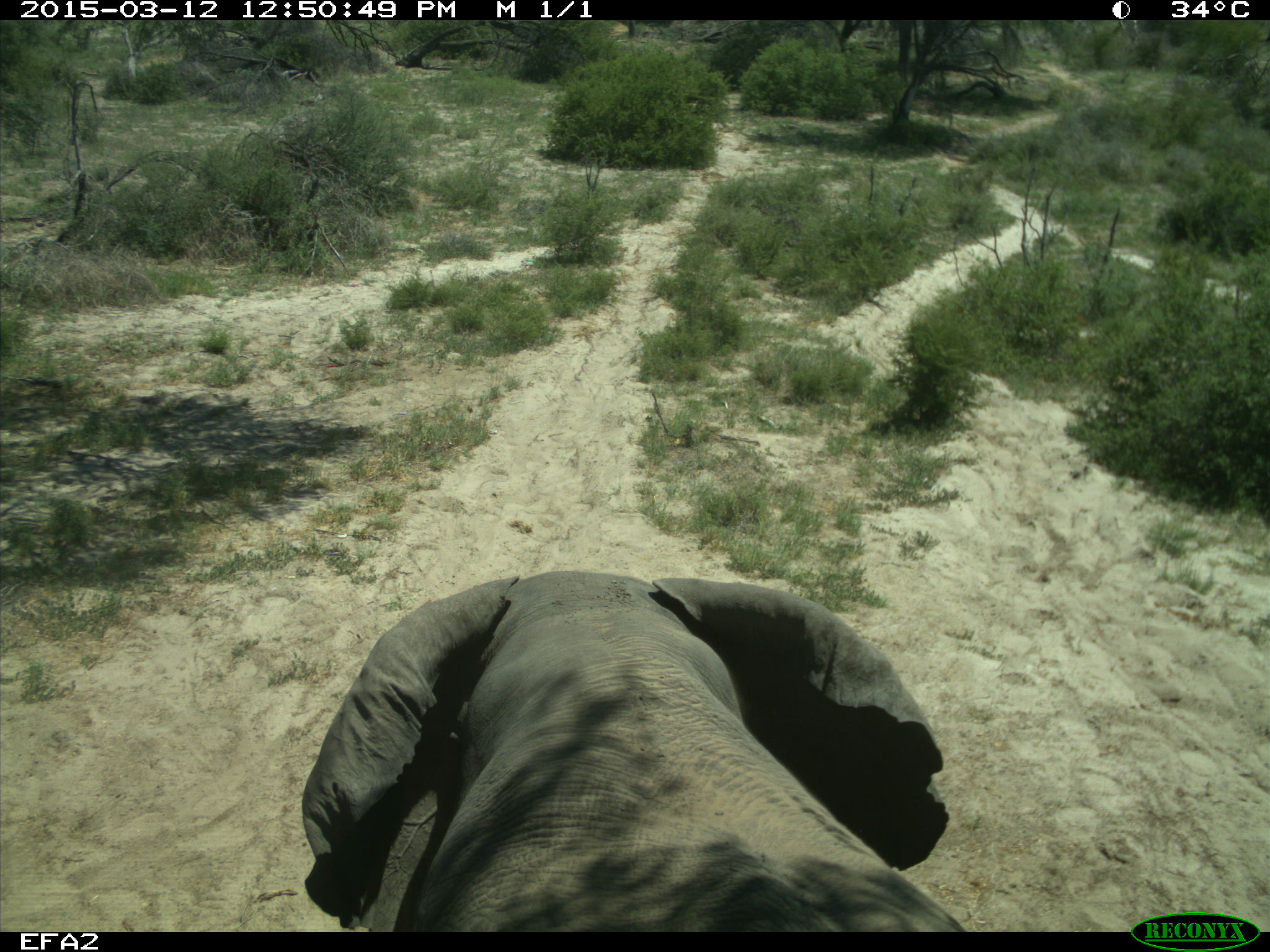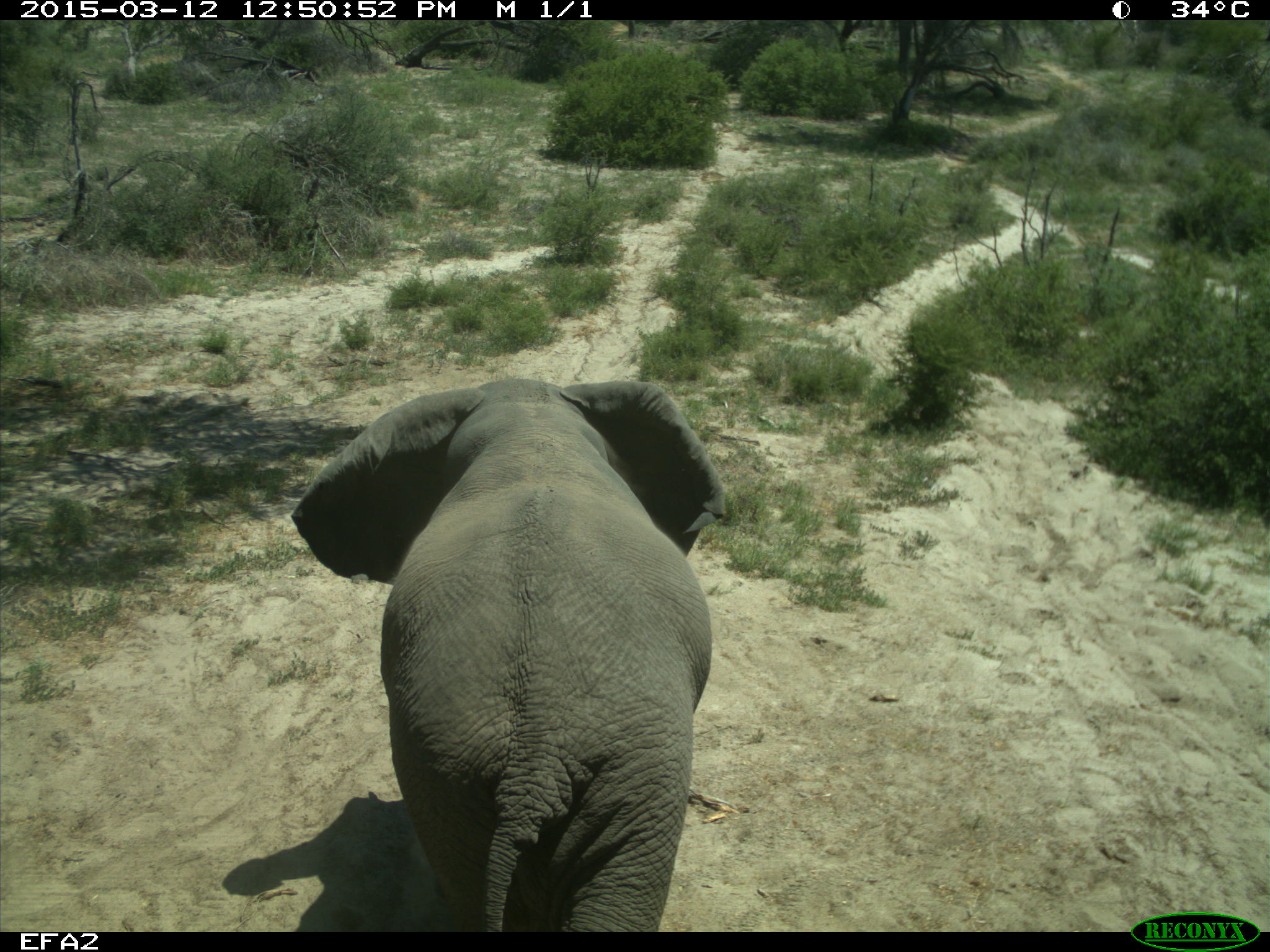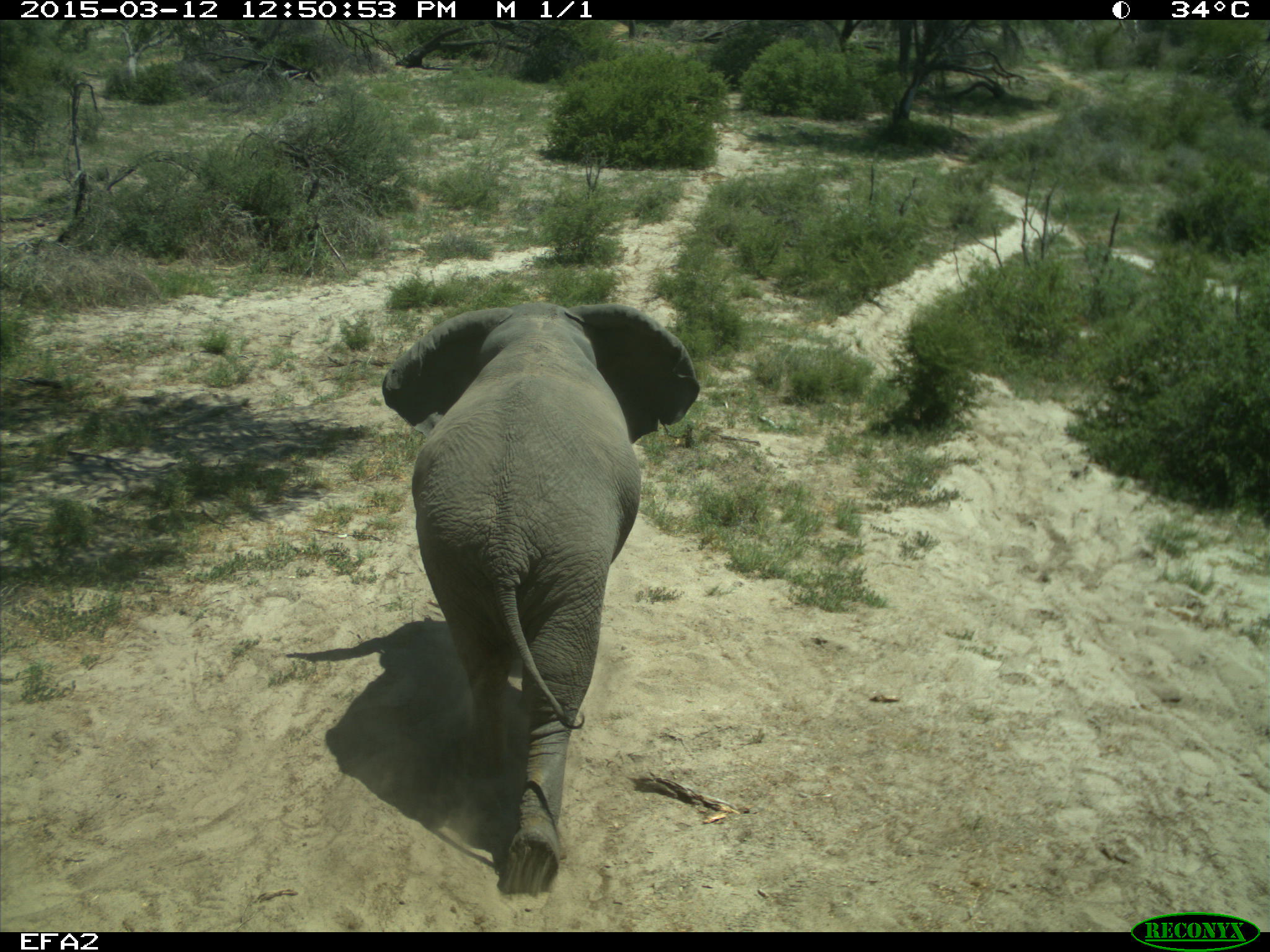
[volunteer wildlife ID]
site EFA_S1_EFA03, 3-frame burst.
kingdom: Animalia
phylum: Chordata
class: Mammalia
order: Proboscidea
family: Elephantidae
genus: Loxodonta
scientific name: Loxodonta africana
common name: african bush elephant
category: elephant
Elephant (african bush elephant) (Loxodonta africana), count 1. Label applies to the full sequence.